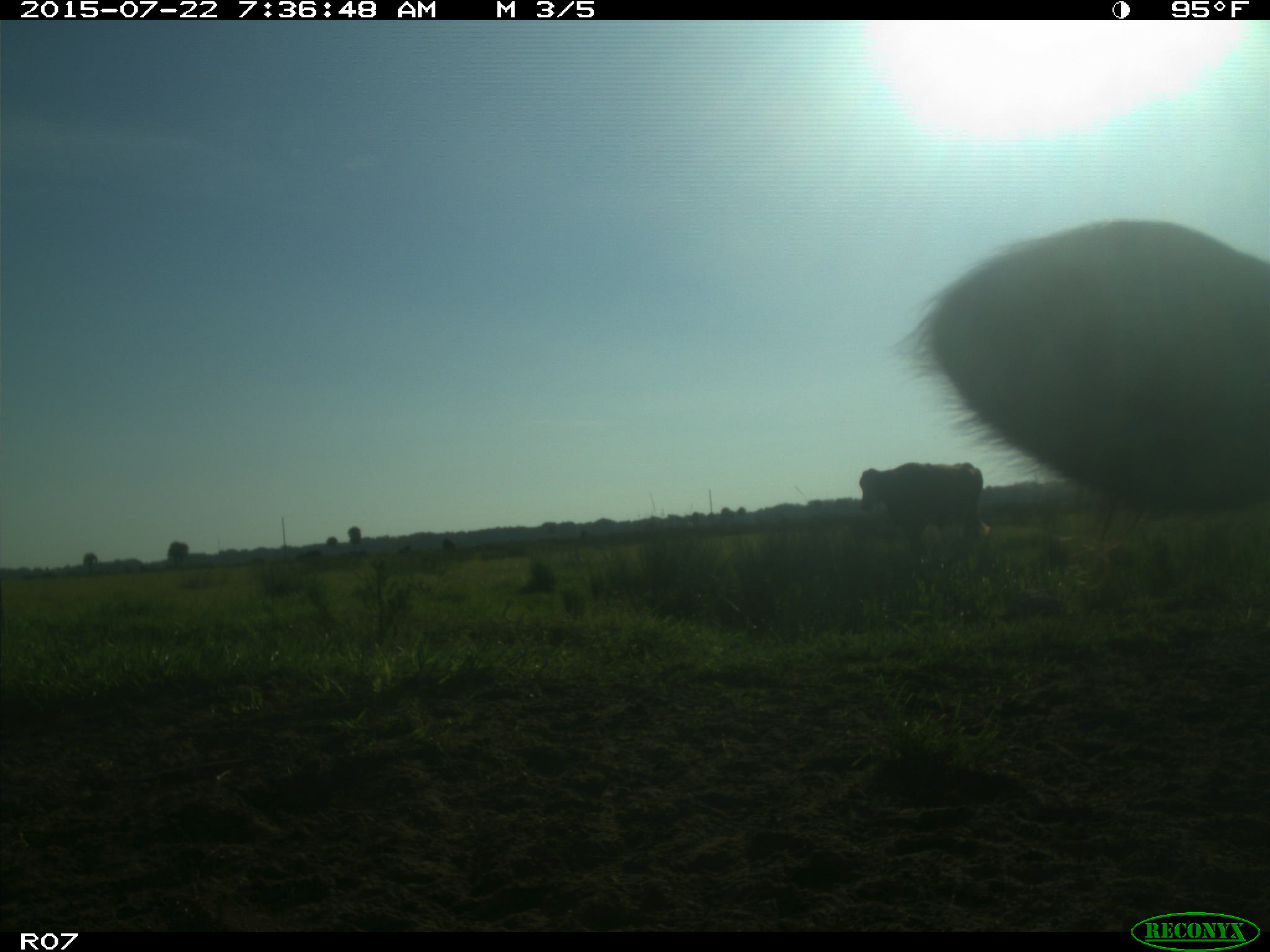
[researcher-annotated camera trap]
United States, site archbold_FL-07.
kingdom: Animalia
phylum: Chordata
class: Mammalia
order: Artiodactyla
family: Bovidae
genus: Bos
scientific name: Bos taurus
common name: domestic cow